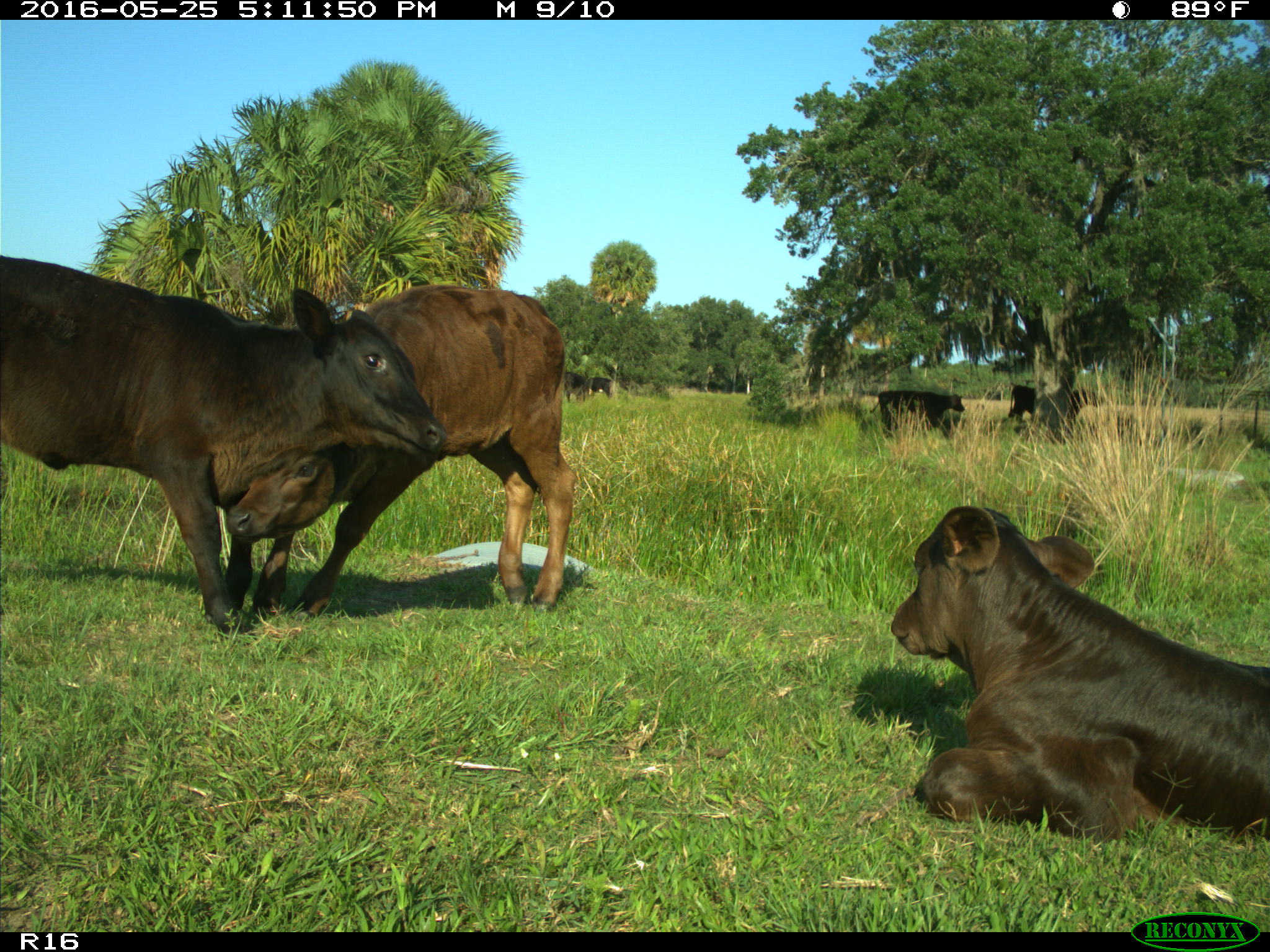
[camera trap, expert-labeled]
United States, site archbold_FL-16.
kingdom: Animalia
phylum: Chordata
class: Mammalia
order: Artiodactyla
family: Bovidae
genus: Bos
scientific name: Bos taurus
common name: domestic cow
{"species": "Bos taurus (domestic cow)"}